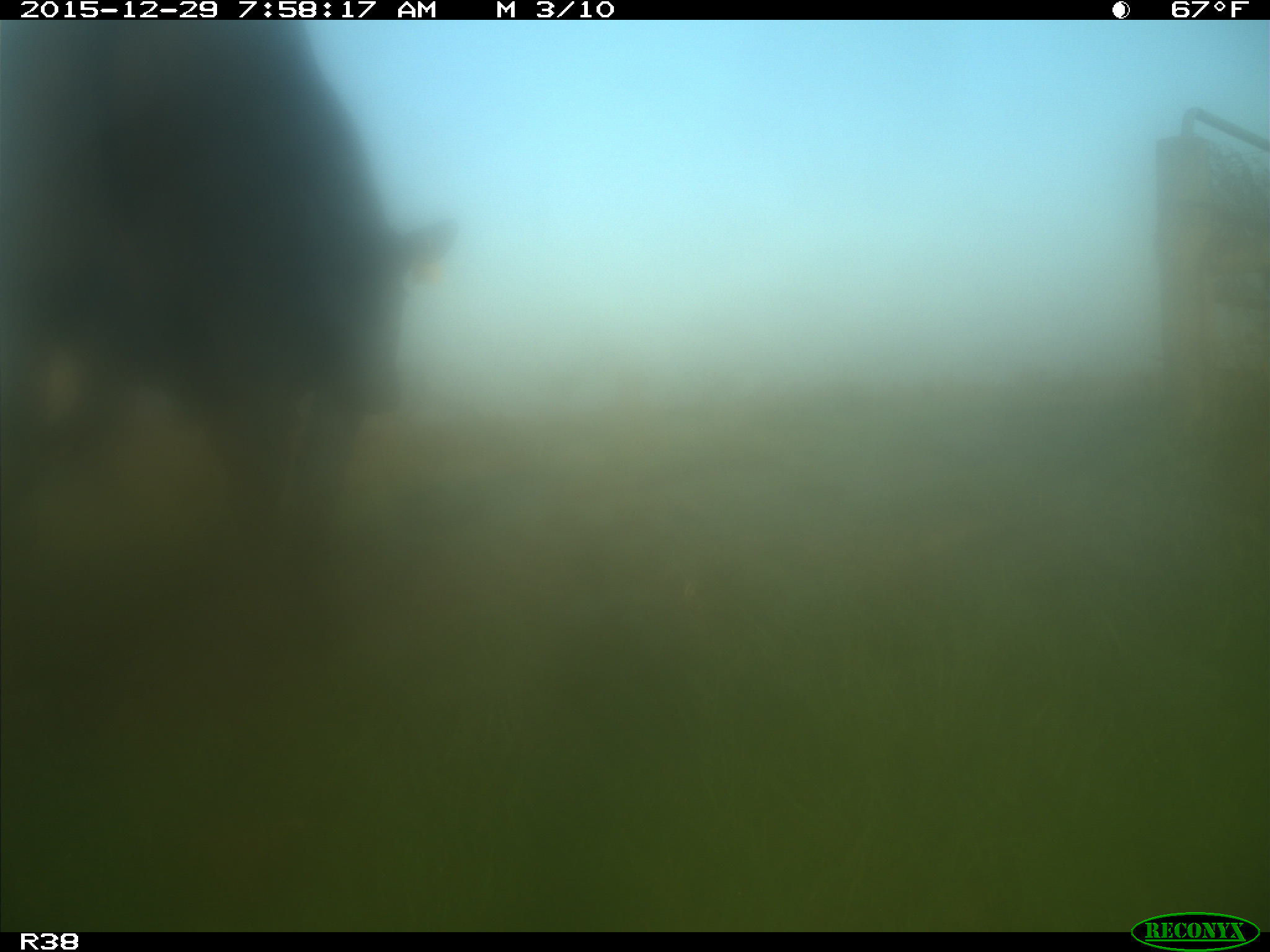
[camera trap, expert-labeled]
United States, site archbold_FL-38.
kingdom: Animalia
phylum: Chordata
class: Mammalia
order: Artiodactyla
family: Bovidae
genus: Bos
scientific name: Bos taurus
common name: domestic cow